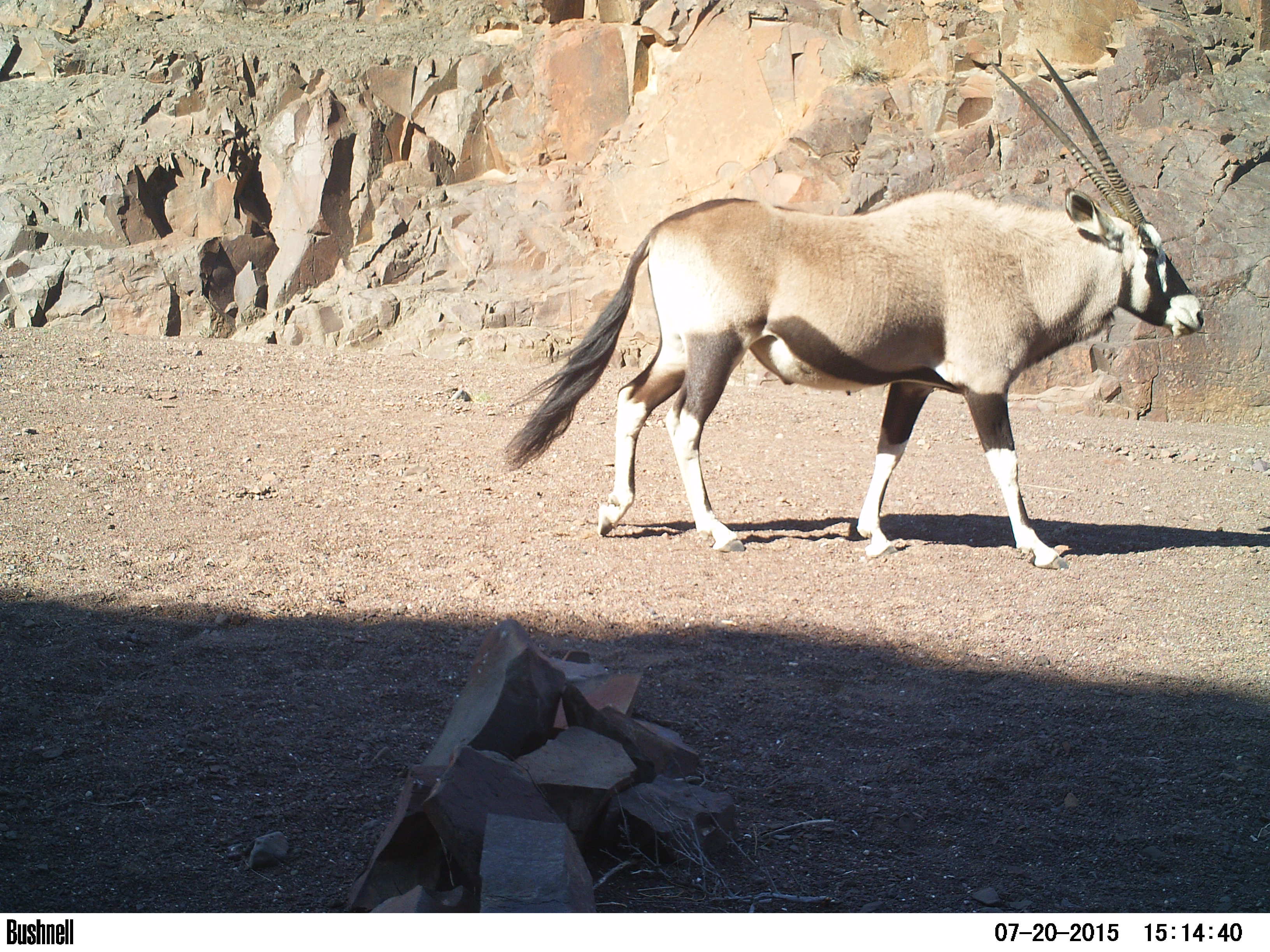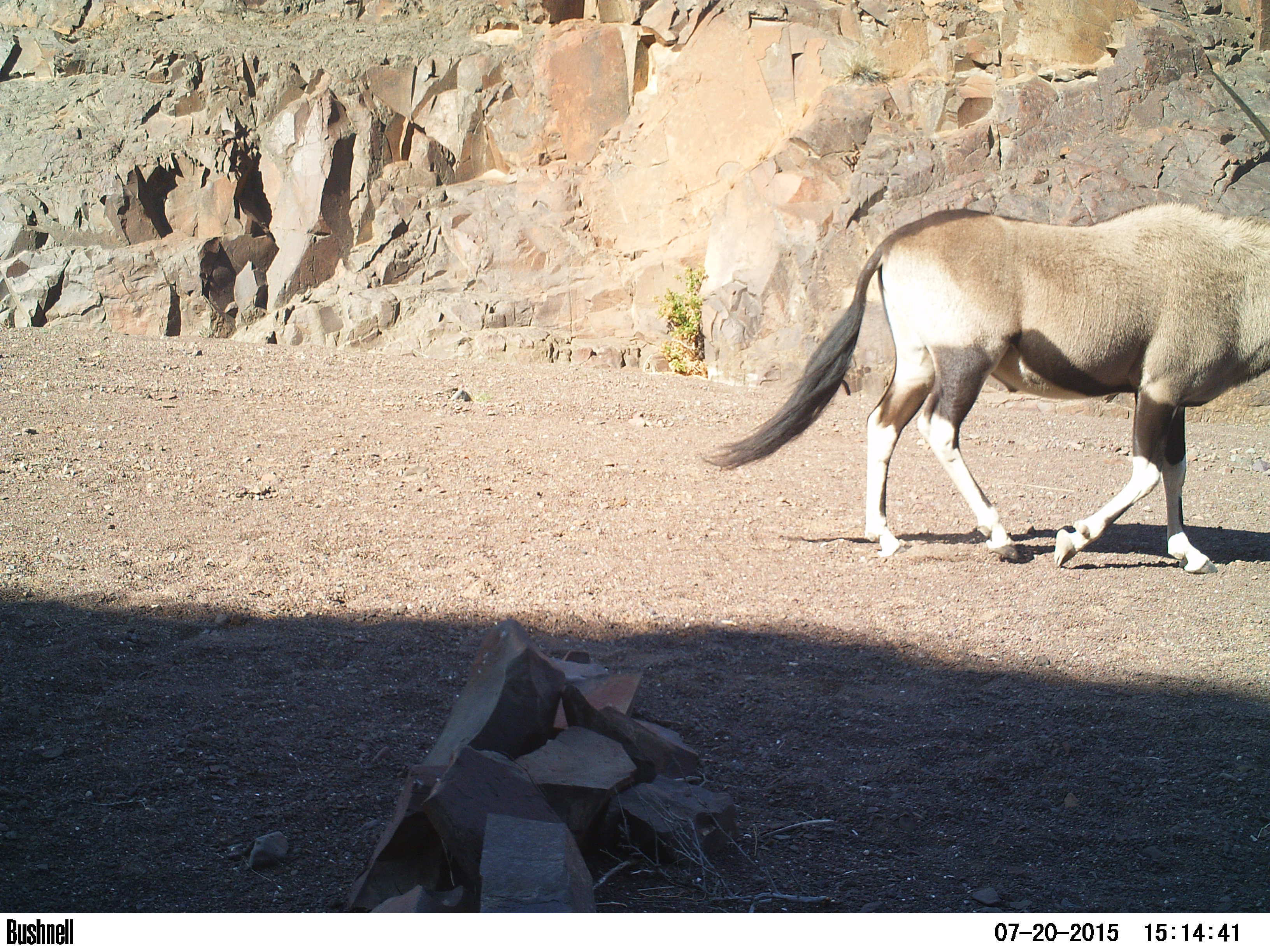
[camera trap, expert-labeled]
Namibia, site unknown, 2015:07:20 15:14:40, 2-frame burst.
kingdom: Animalia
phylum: Chordata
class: Mammalia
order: Artiodactyla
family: Bovidae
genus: Oryx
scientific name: Oryx gazella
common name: gemsbok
Oryx gazella (gemsbok).